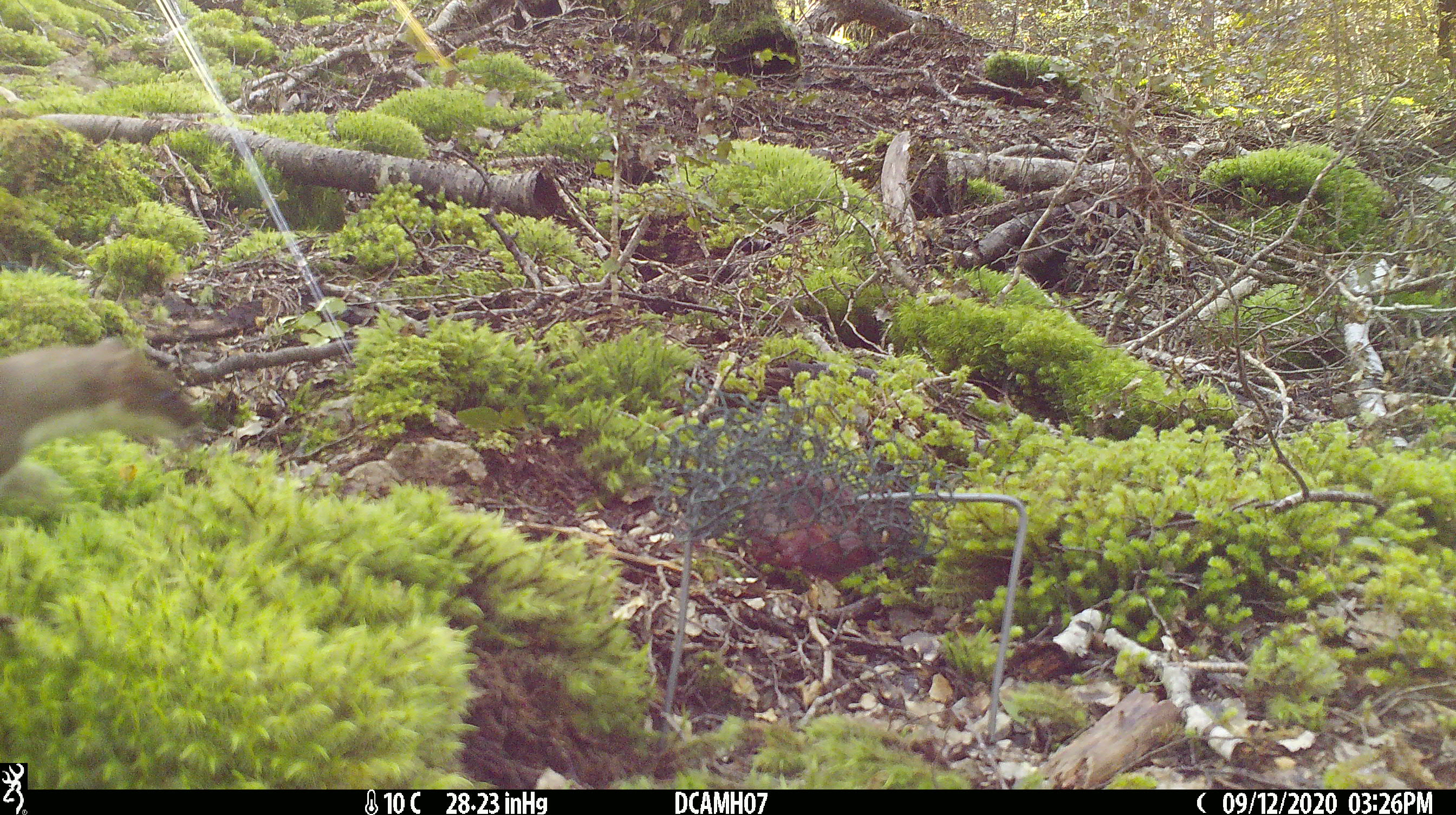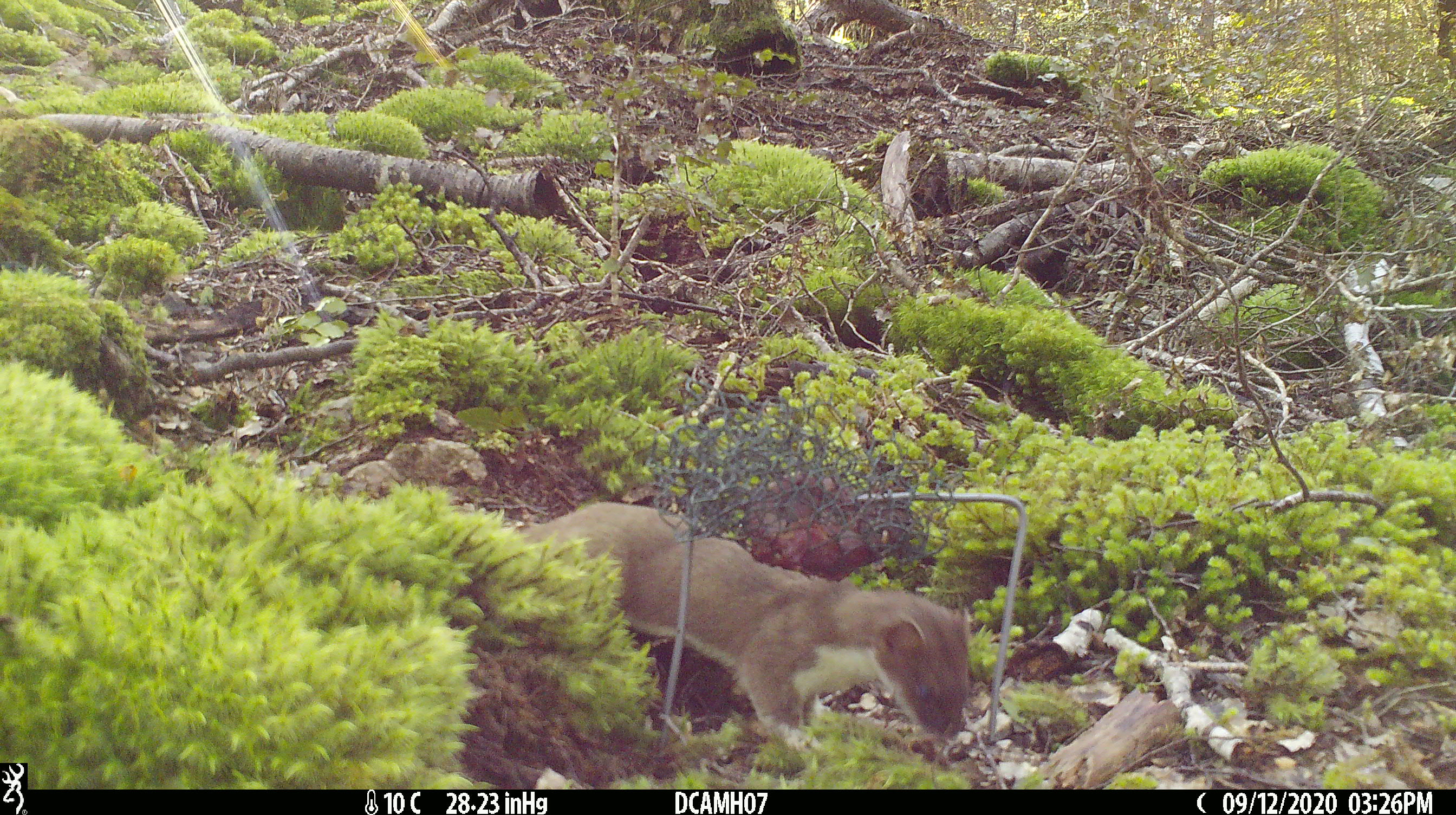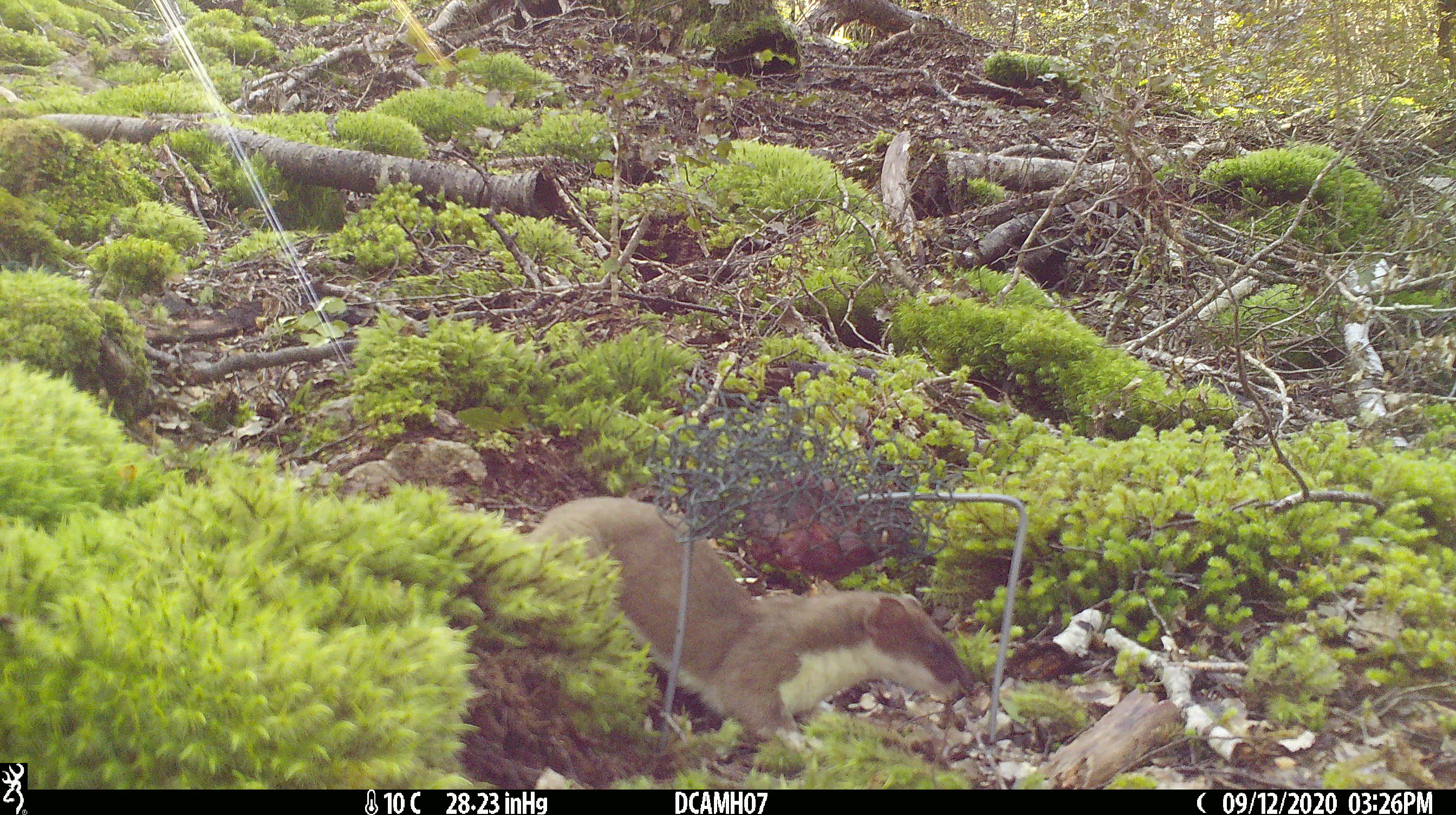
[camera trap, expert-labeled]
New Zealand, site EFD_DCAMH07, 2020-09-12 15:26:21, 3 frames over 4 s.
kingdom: Animalia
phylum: Chordata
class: Mammalia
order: Carnivora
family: Mustelidae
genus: Mustela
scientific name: Mustela erminea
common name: stoat